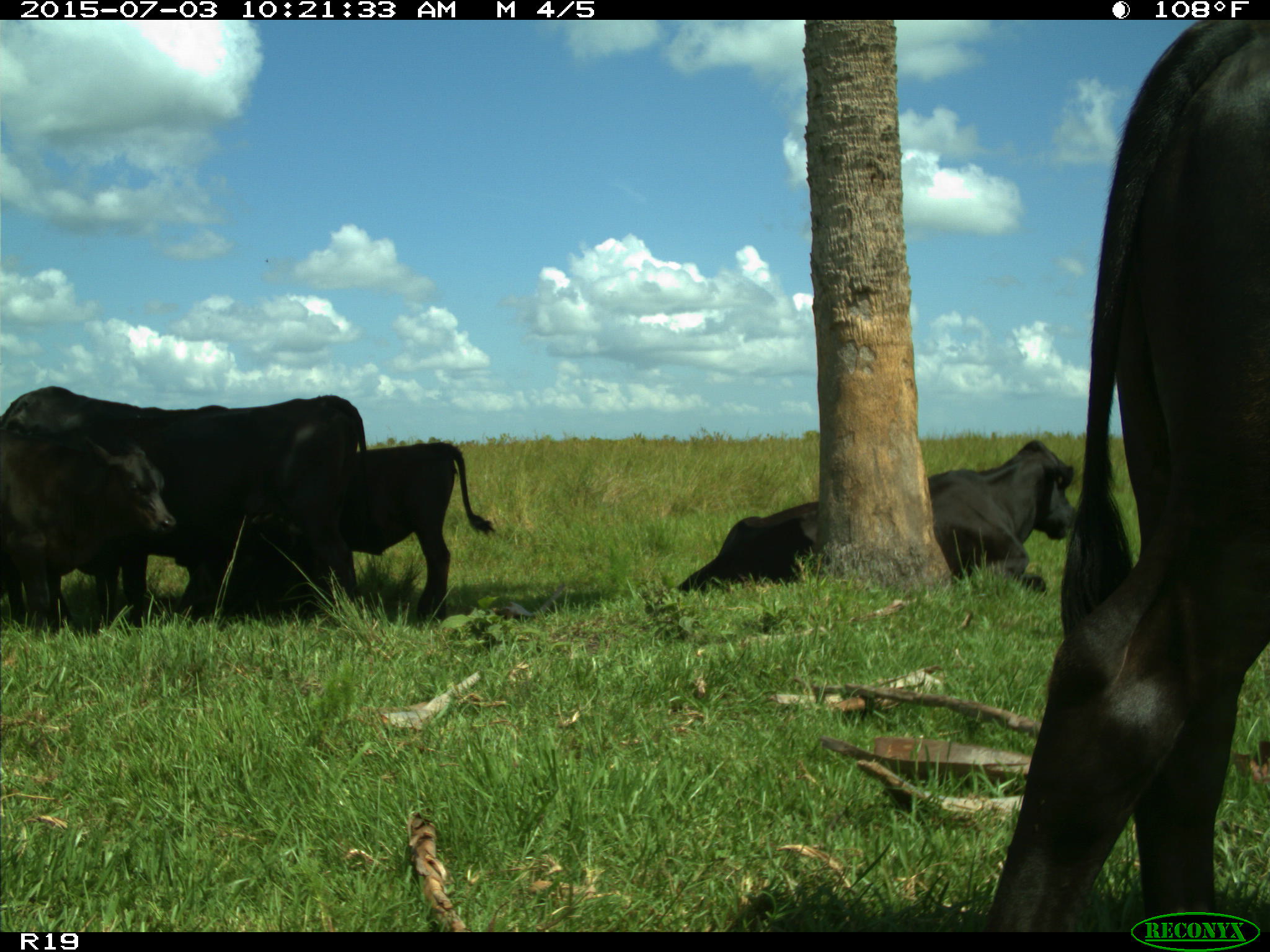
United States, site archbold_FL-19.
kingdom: Animalia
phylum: Chordata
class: Mammalia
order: Artiodactyla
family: Bovidae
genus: Bos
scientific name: Bos taurus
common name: domestic cow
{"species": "Bos taurus (domestic cow)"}